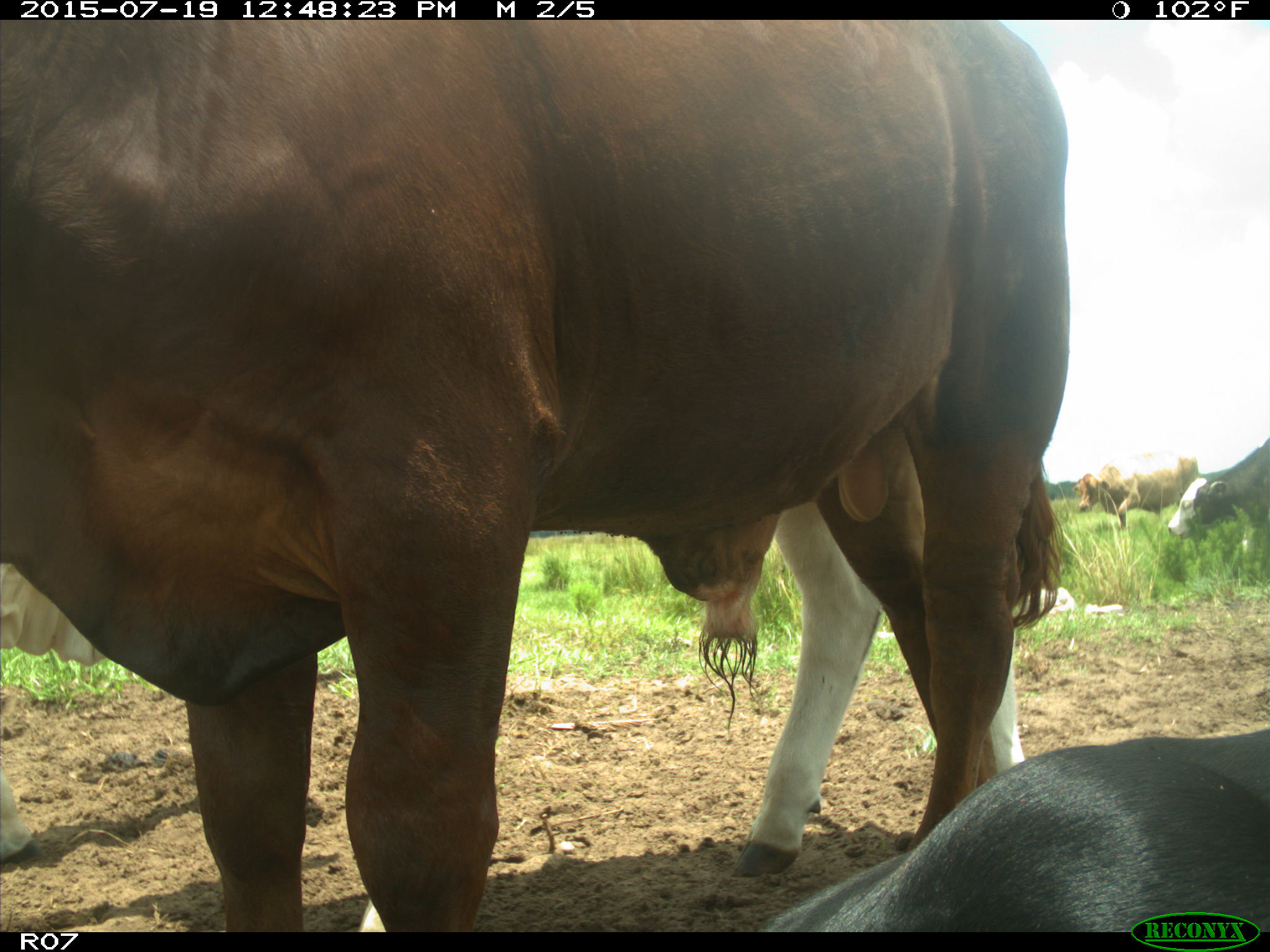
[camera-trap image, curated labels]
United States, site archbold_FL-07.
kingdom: Animalia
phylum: Chordata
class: Mammalia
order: Artiodactyla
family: Bovidae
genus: Bos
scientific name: Bos taurus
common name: domestic cow